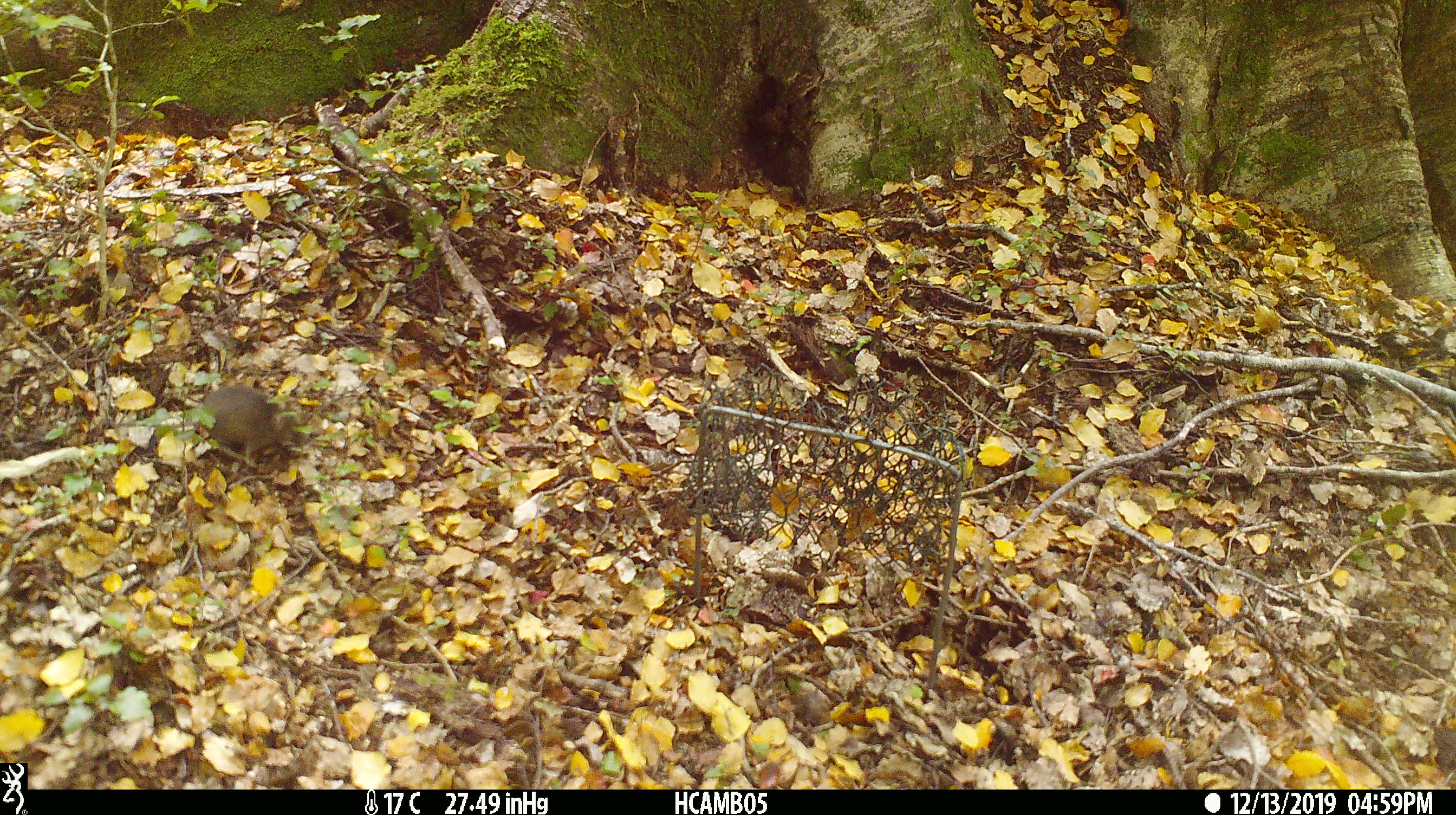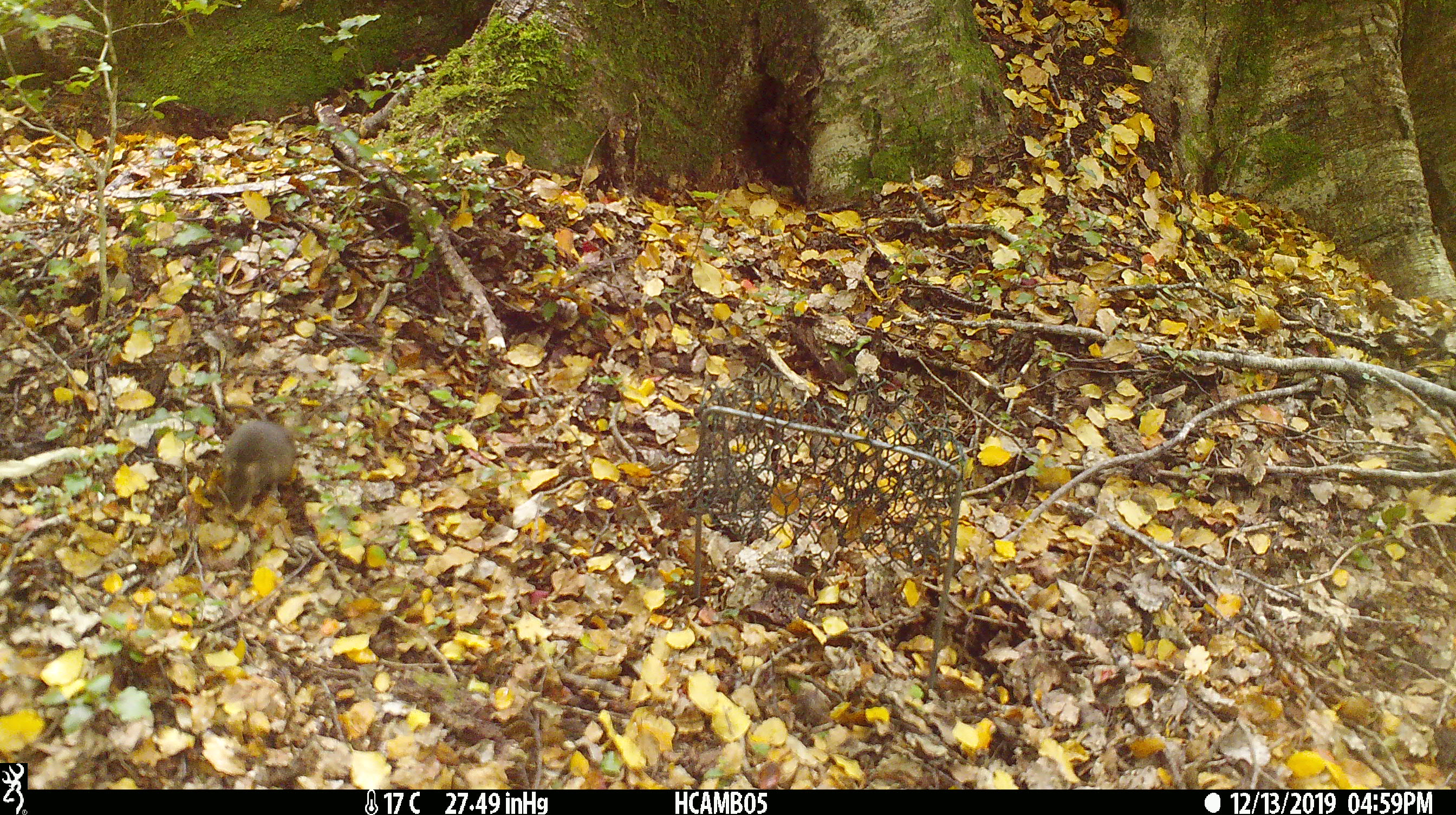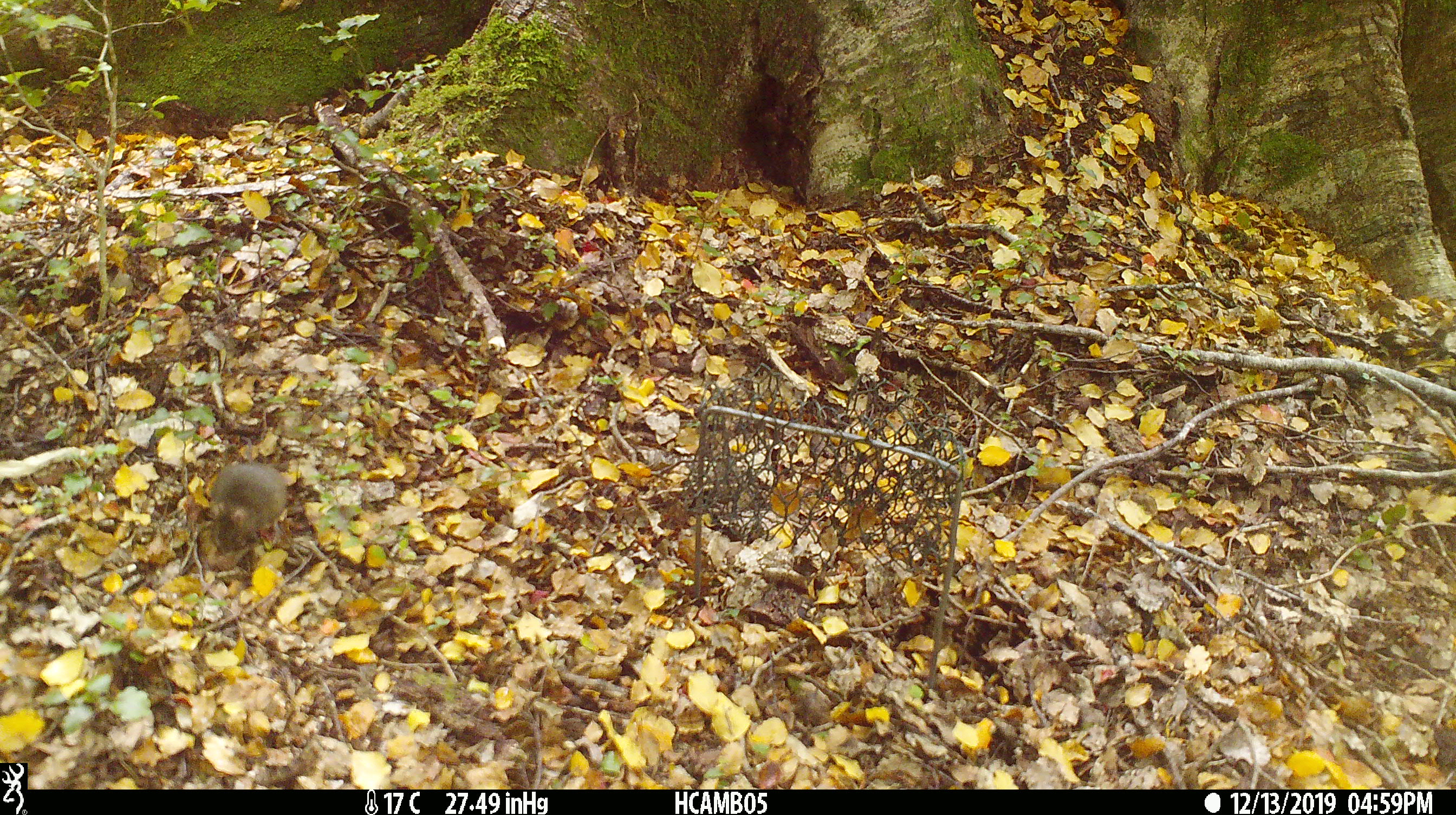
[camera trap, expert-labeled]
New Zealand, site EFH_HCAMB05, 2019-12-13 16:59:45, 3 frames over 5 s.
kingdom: Animalia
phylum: Chordata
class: Mammalia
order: Rodentia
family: Muridae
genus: Mus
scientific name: Mus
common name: mouse